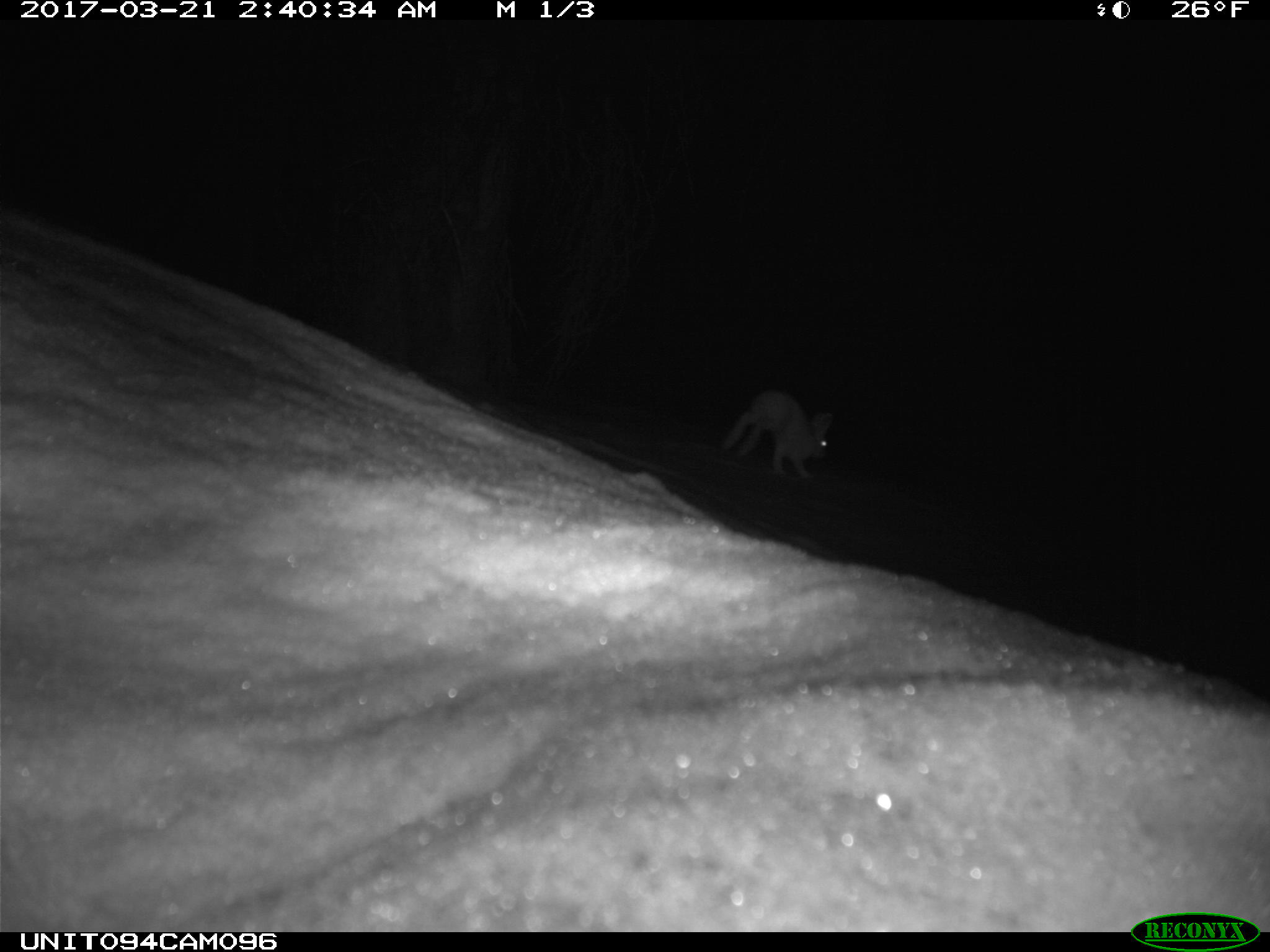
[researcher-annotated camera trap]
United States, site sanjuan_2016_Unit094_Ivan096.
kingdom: Animalia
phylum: Chordata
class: Mammalia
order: Lagomorpha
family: Leporidae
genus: Lepus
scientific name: Lepus americanus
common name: snowshoe hare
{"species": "Lepus americanus (snowshoe hare)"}